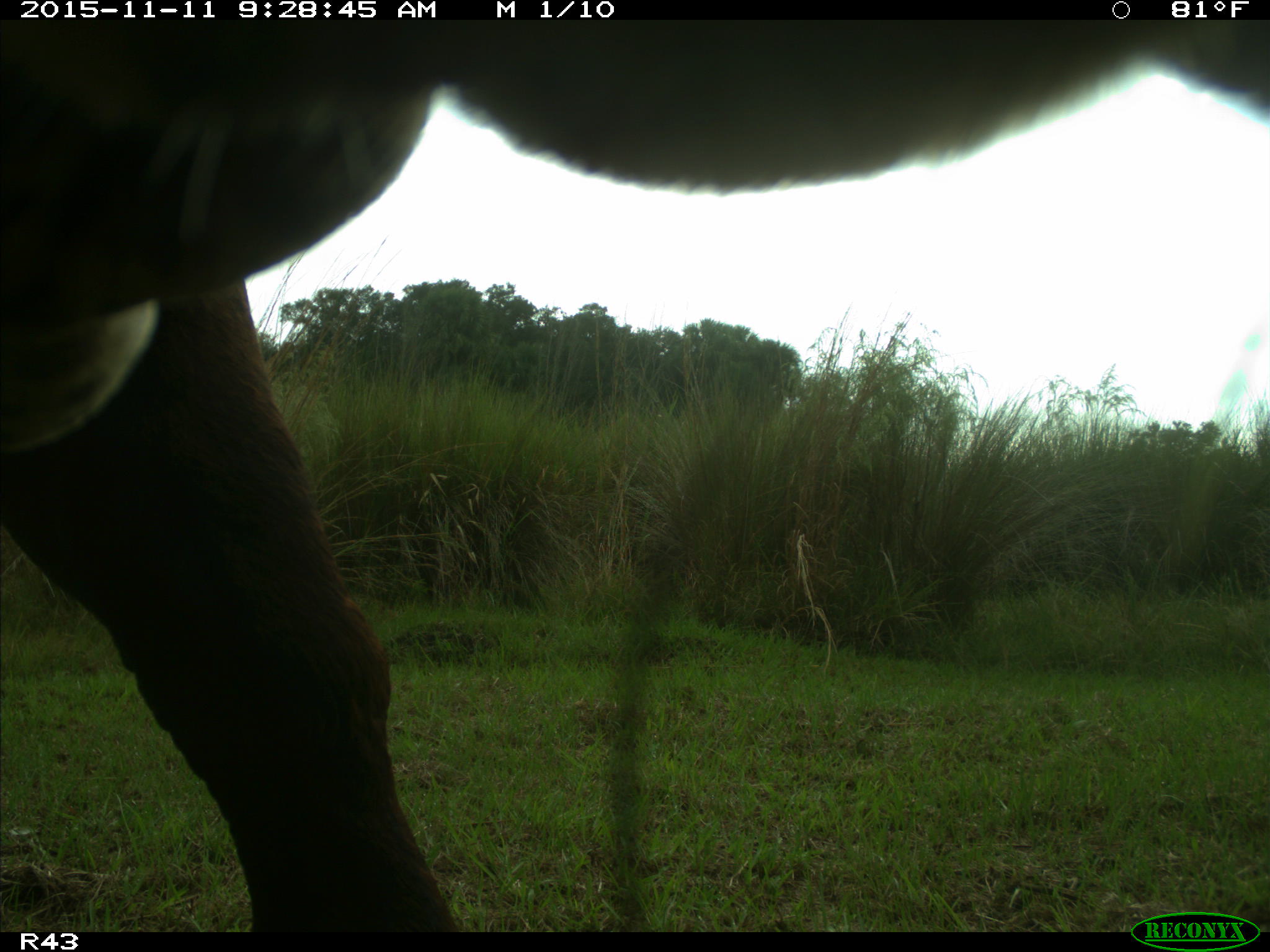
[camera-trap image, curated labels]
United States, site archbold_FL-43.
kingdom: Animalia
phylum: Chordata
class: Mammalia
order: Artiodactyla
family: Bovidae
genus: Bos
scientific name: Bos taurus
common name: domestic cow